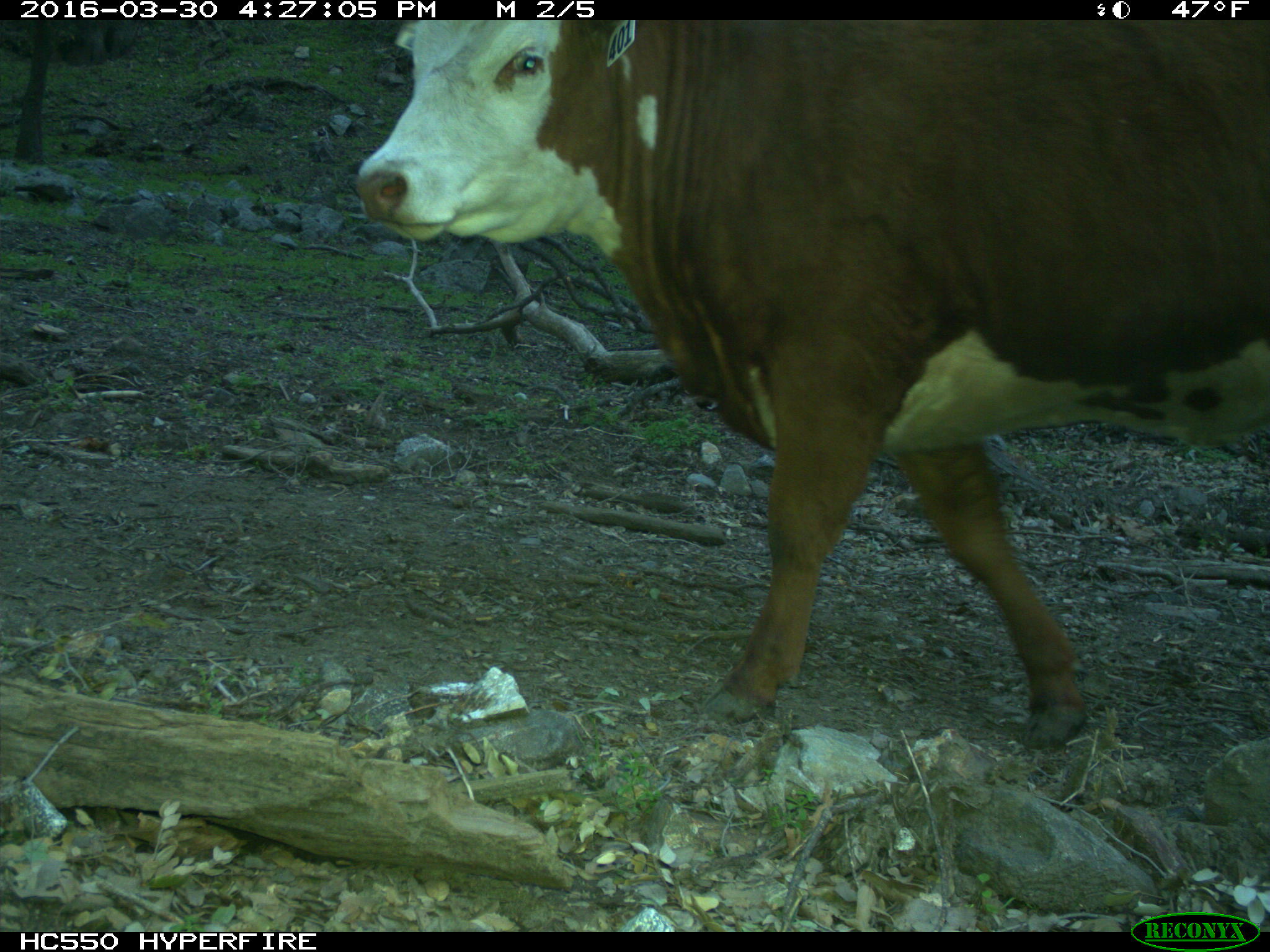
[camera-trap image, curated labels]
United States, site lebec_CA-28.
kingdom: Animalia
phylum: Chordata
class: Mammalia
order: Artiodactyla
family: Bovidae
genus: Bos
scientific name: Bos taurus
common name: domestic cow